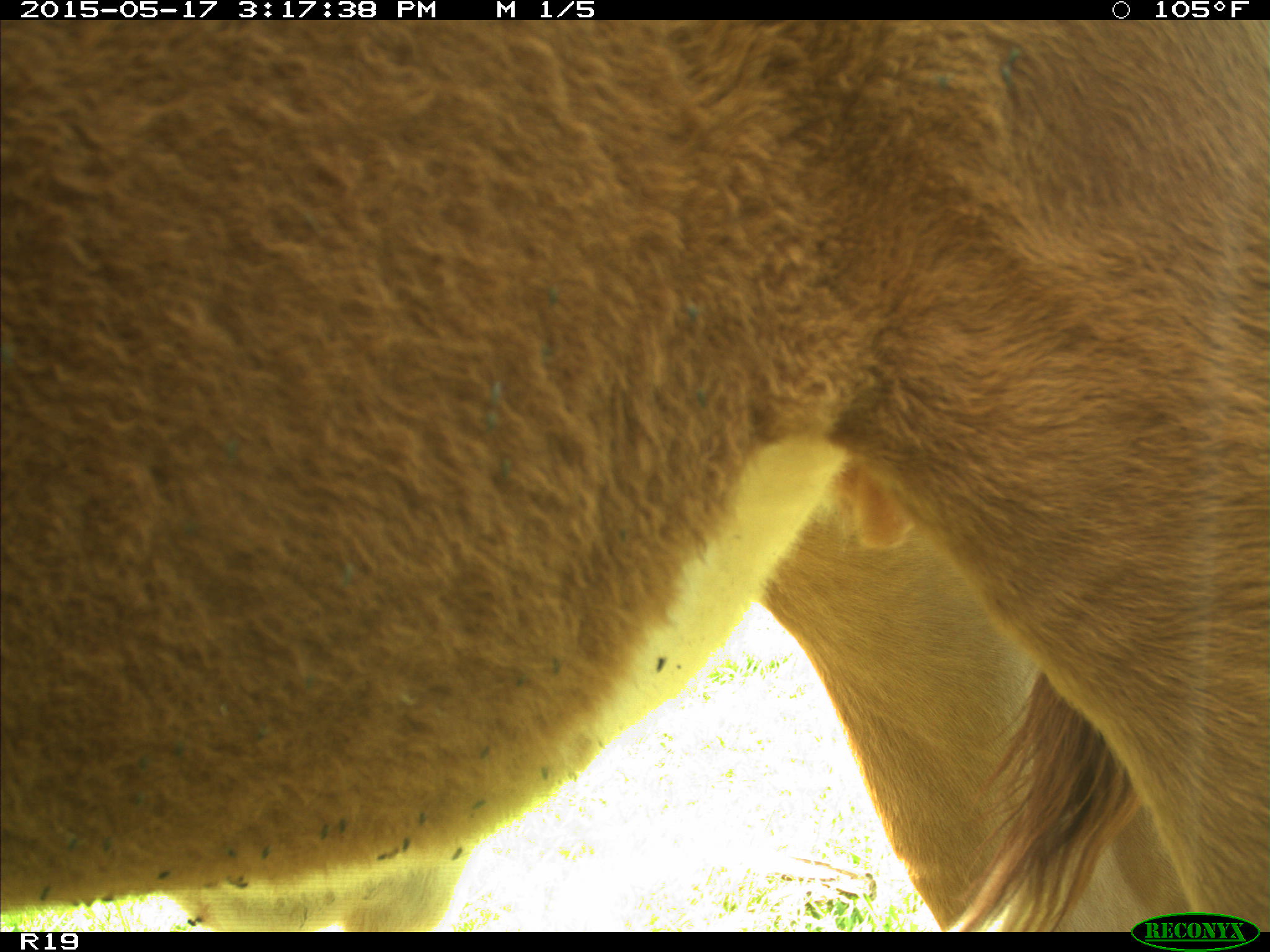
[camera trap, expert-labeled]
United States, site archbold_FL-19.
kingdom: Animalia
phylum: Chordata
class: Mammalia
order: Artiodactyla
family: Bovidae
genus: Bos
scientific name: Bos taurus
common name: domestic cow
Bos taurus (domestic cow).